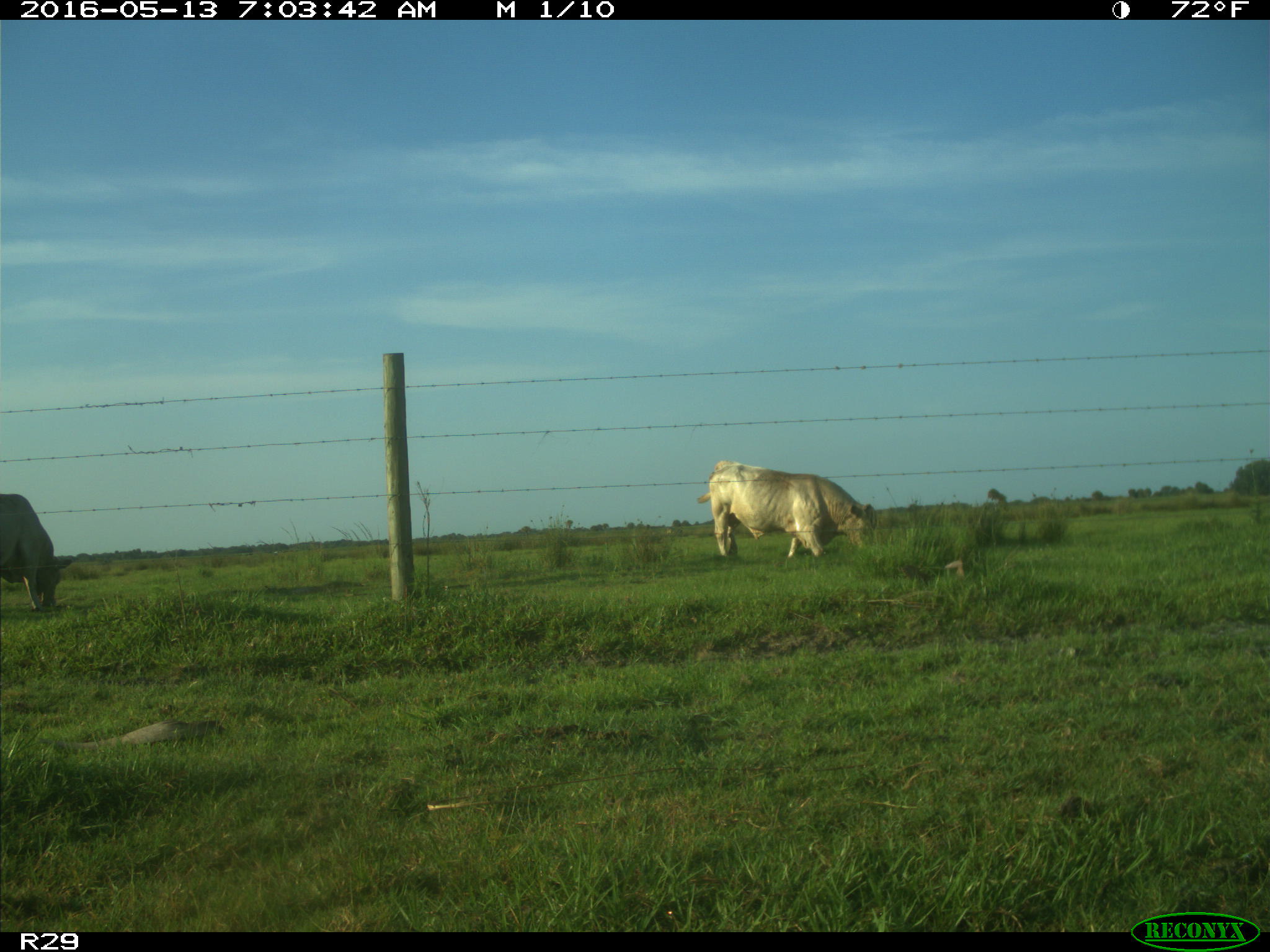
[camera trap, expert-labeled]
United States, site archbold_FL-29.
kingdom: Animalia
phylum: Chordata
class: Mammalia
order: Artiodactyla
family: Bovidae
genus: Bos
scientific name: Bos taurus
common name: domestic cow